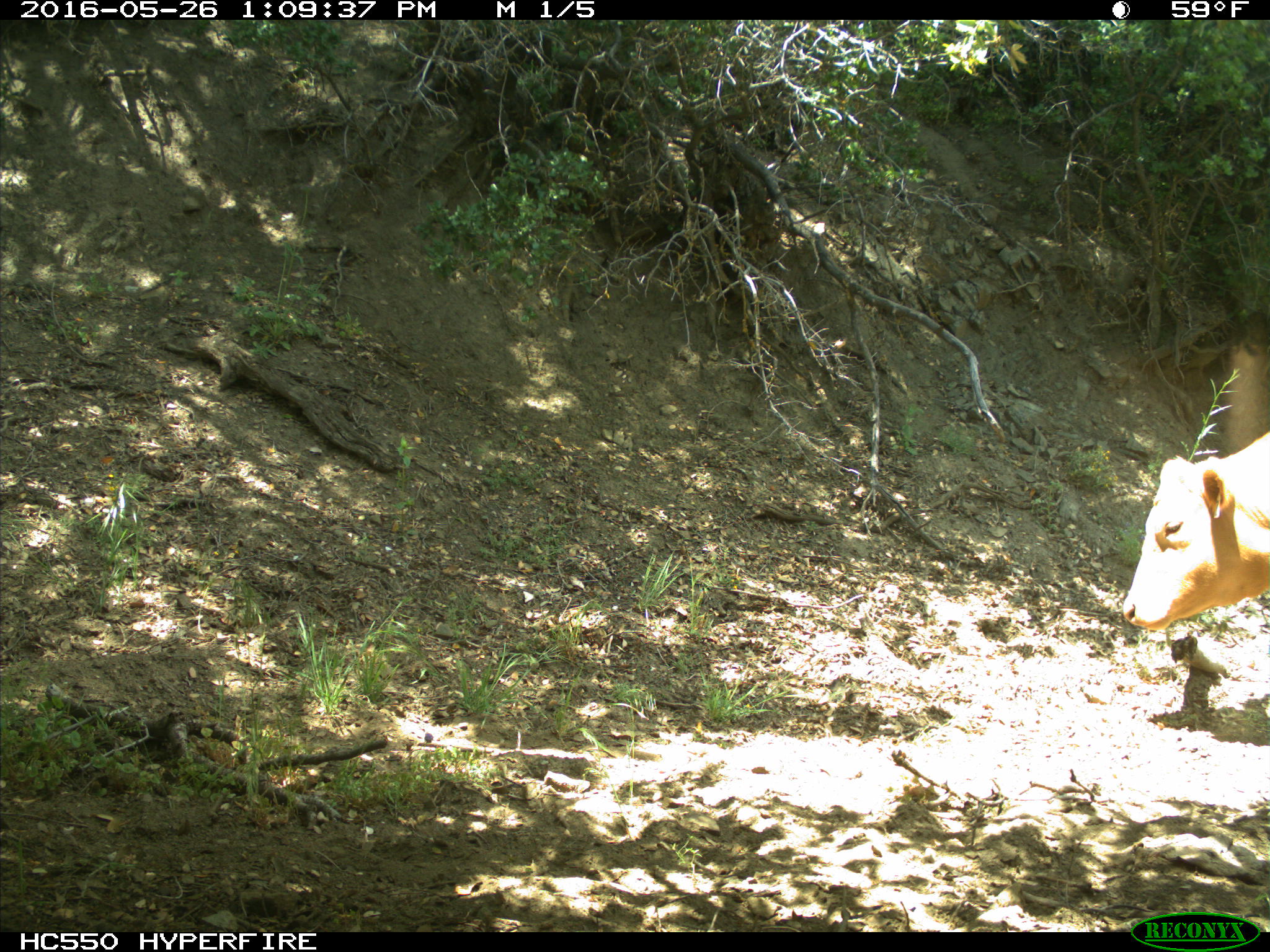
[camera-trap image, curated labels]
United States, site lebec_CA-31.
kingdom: Animalia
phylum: Chordata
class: Mammalia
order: Artiodactyla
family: Bovidae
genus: Bos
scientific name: Bos taurus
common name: domestic cow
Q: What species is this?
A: Bos taurus (domestic cow).